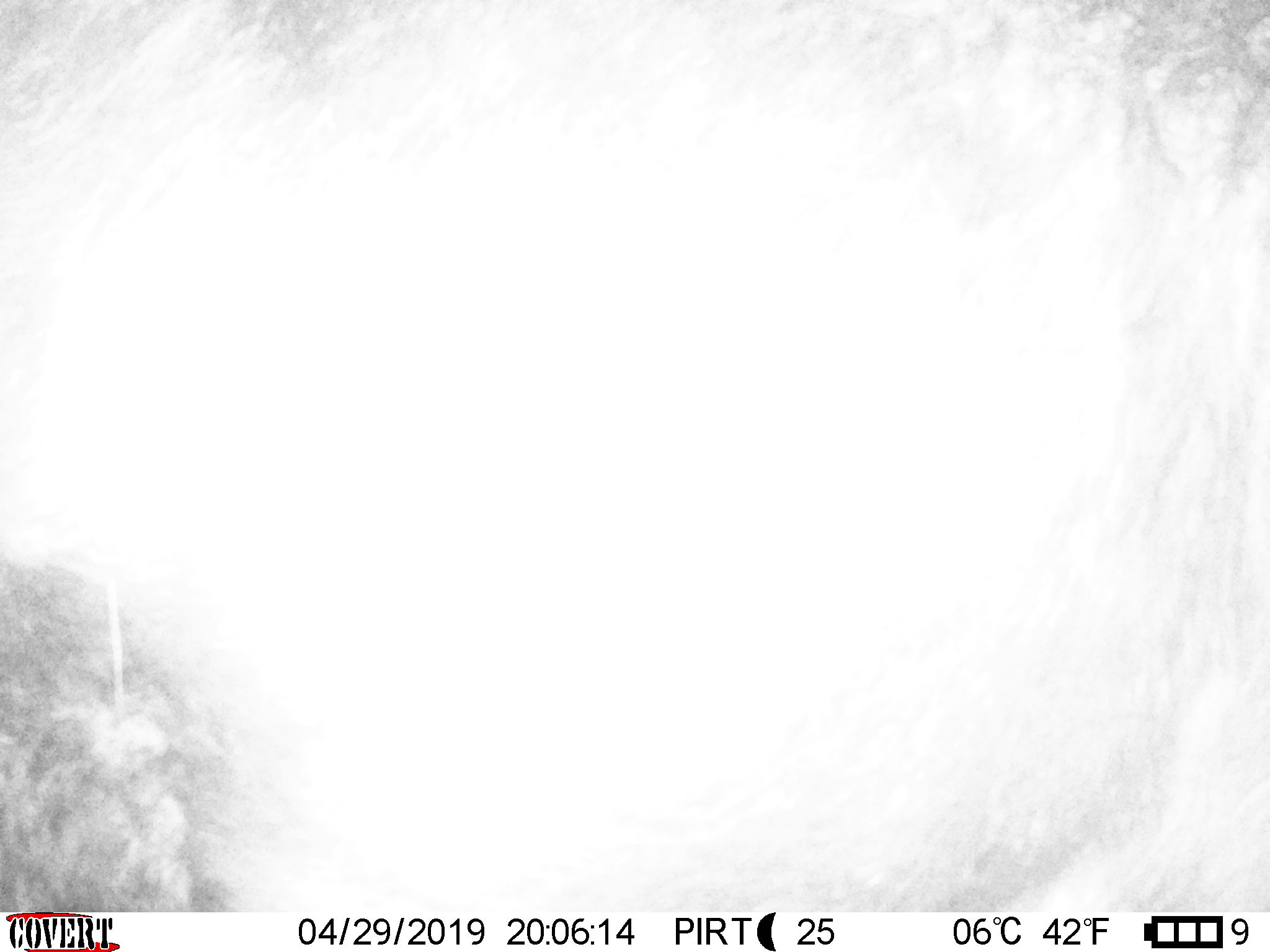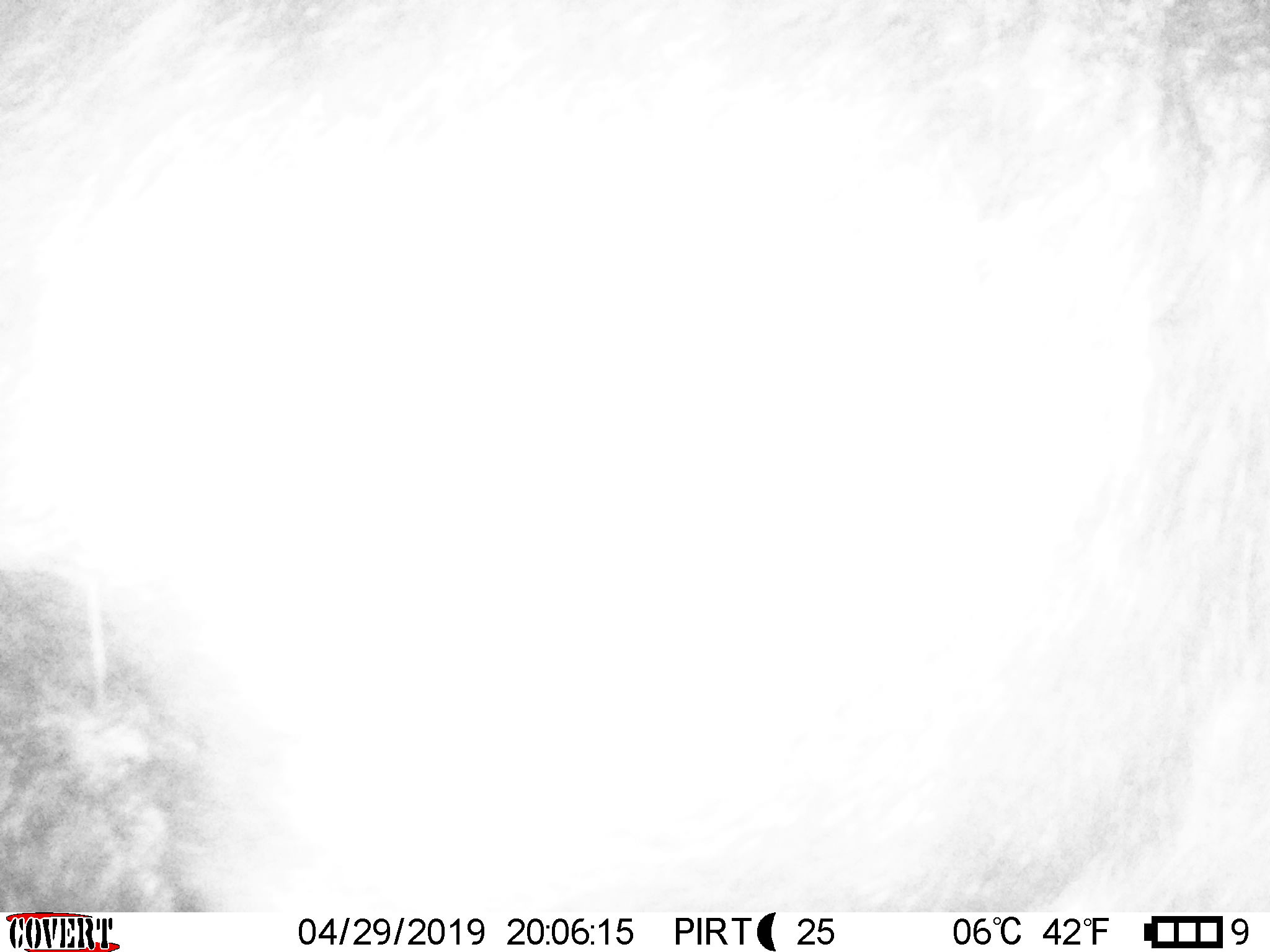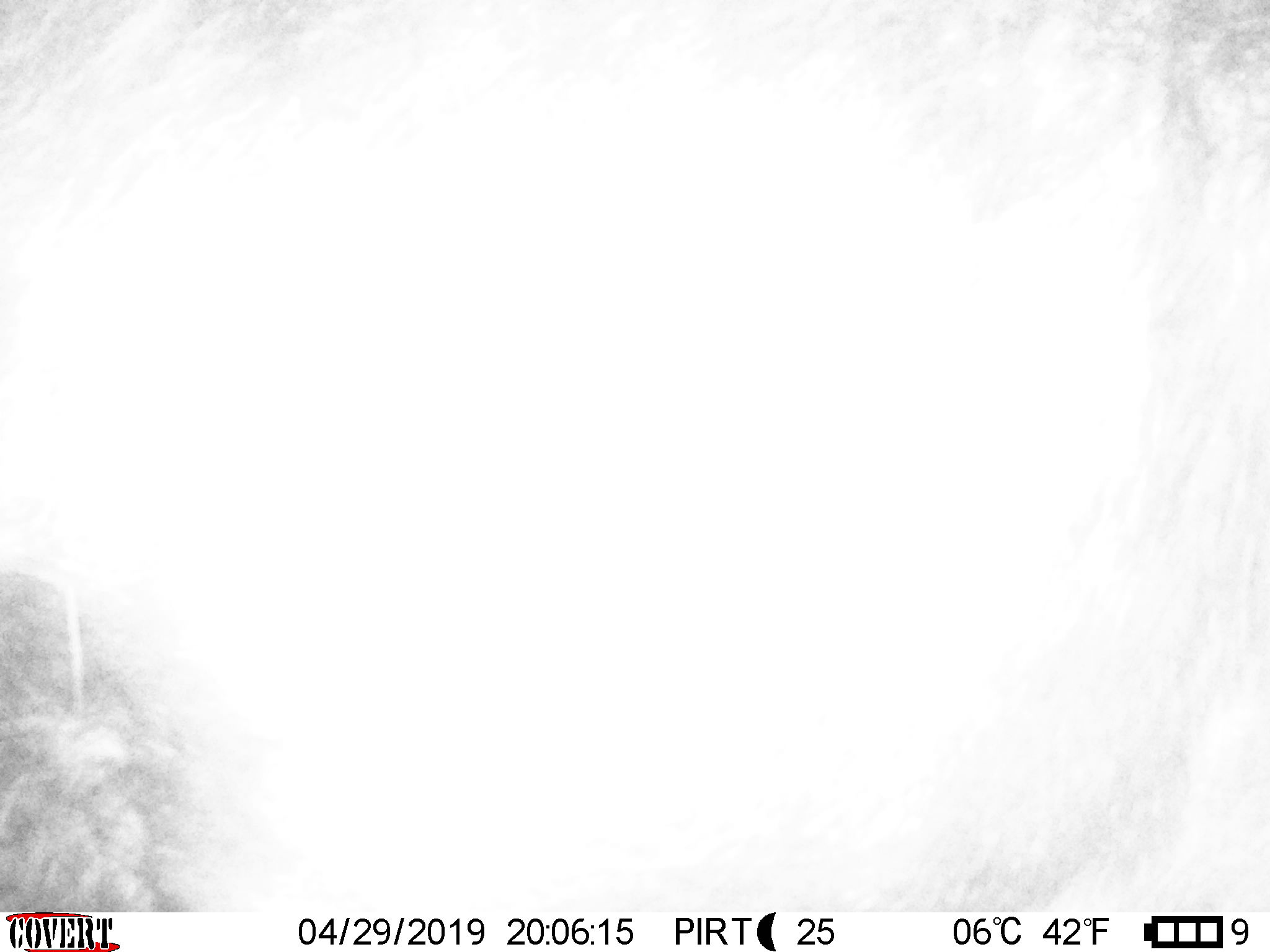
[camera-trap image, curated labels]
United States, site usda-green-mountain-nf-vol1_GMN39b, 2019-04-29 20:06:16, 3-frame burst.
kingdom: Animalia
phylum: Chordata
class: Mammalia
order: Artiodactyla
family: Cervidae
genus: Alces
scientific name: Alces alces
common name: moose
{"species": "moose (Alces alces)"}